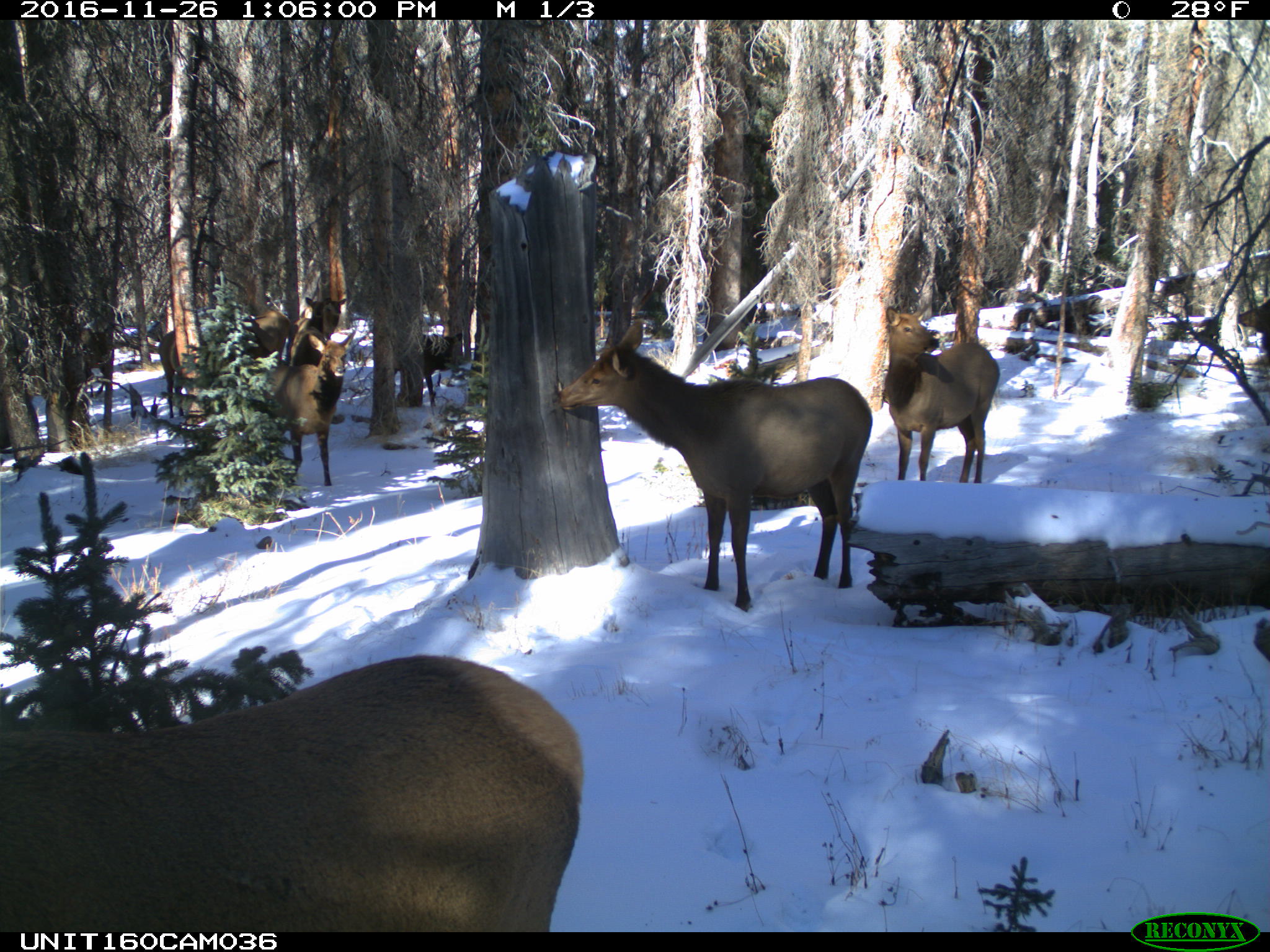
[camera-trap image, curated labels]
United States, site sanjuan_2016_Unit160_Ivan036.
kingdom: Animalia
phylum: Chordata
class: Mammalia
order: Artiodactyla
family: Cervidae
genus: Cervus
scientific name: Cervus elaphus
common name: red deer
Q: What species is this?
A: Cervus elaphus (red deer).